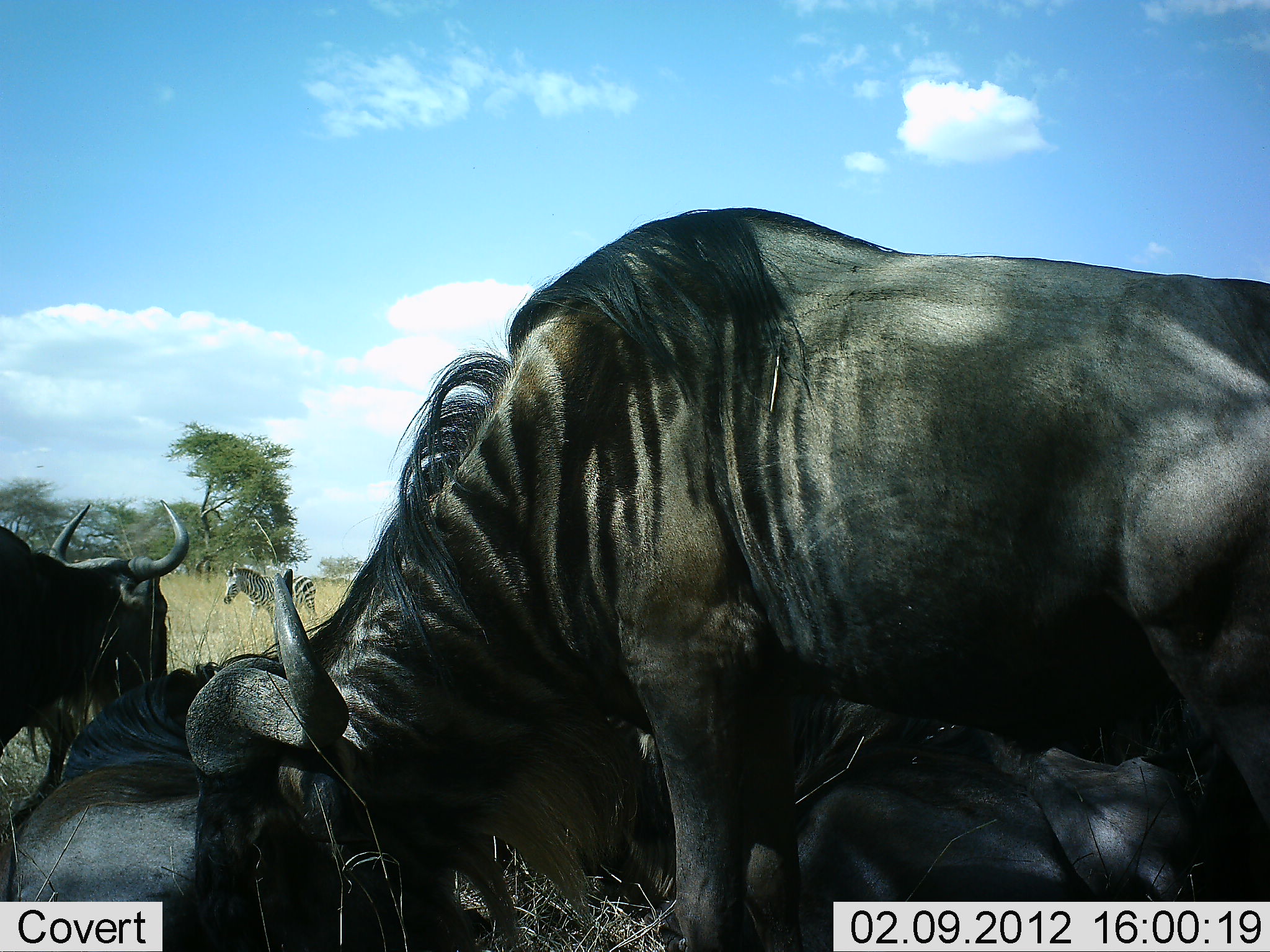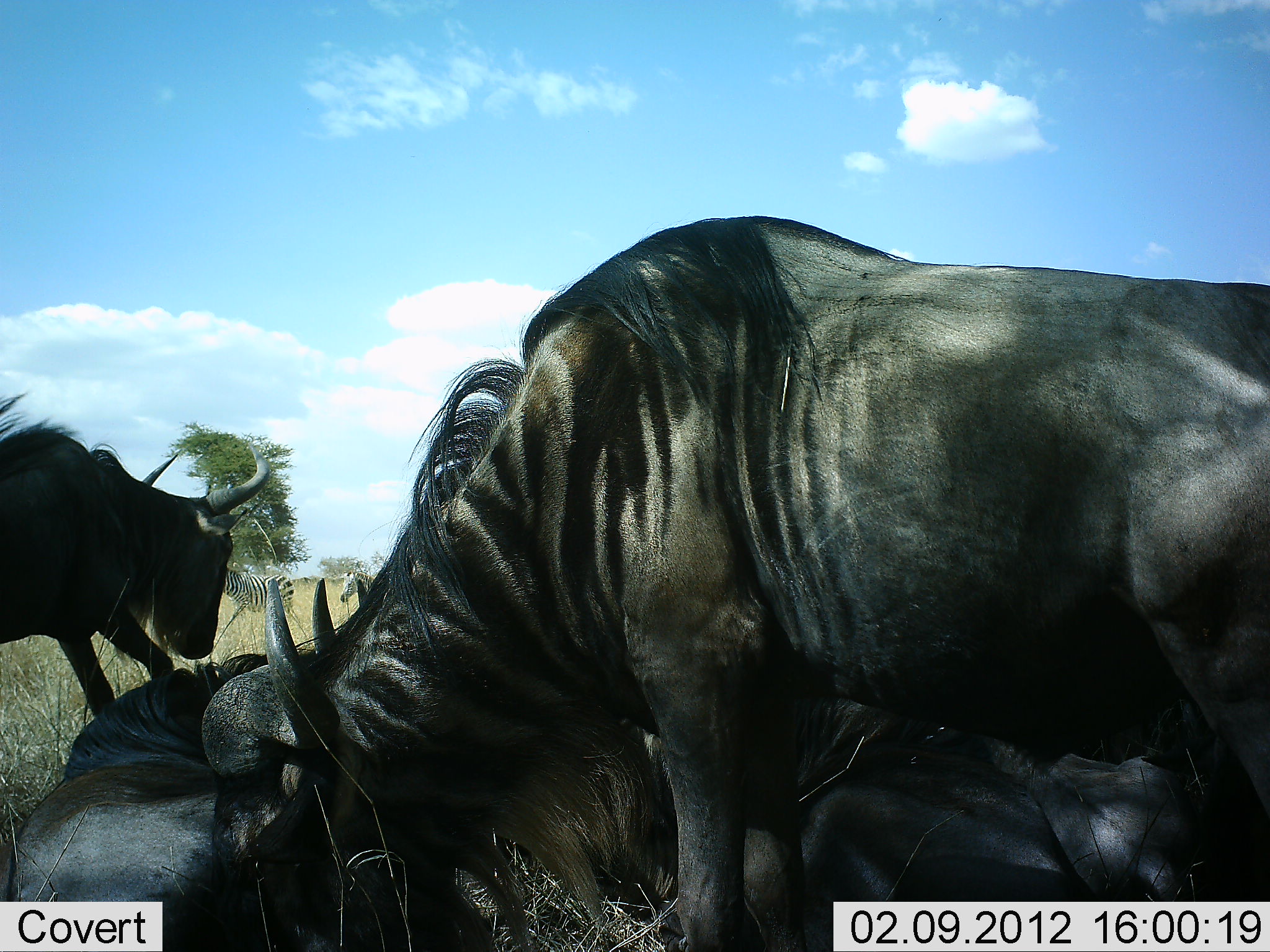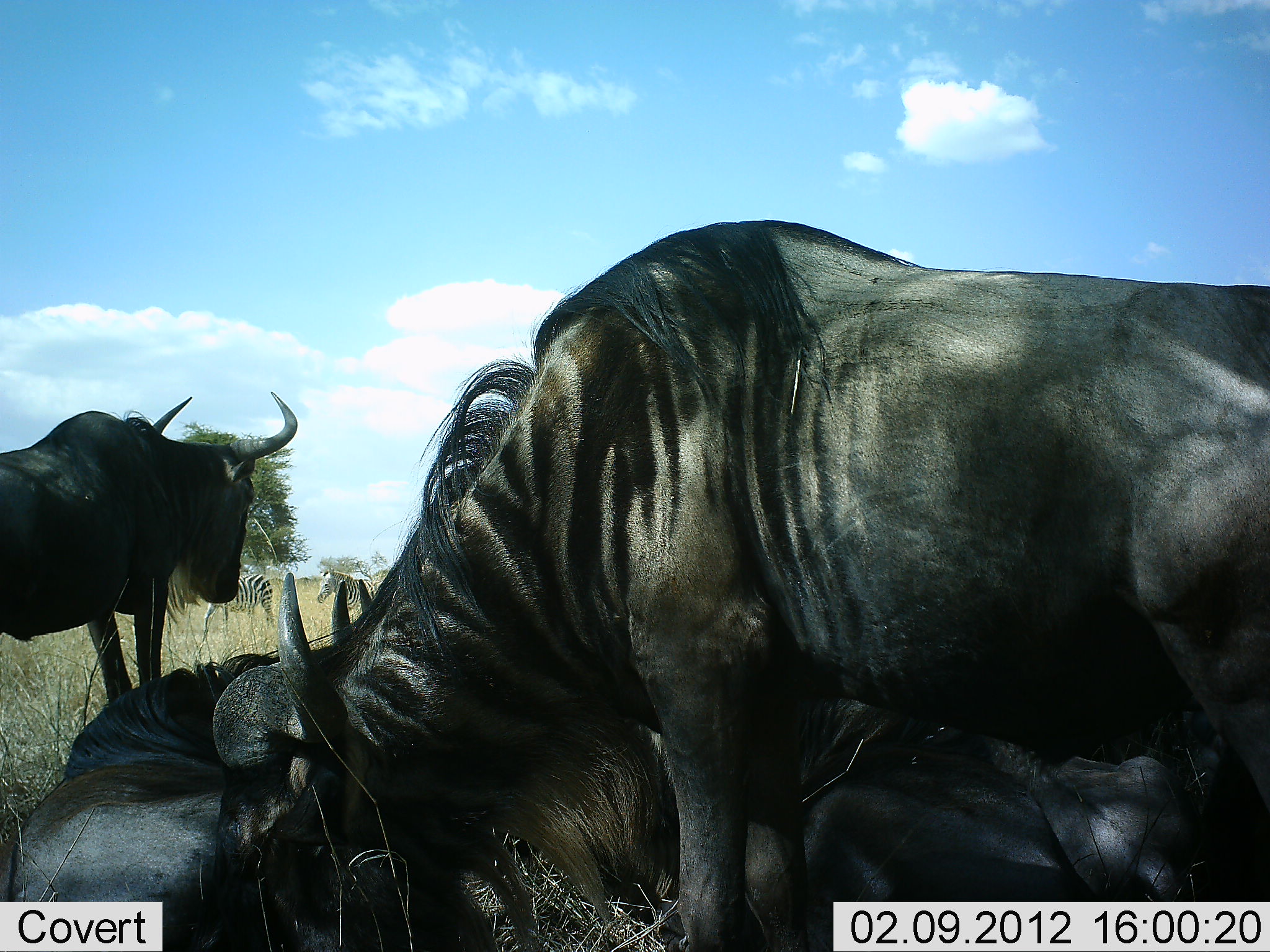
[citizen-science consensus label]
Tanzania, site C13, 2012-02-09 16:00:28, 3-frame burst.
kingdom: Animalia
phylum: Chordata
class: Mammalia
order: Artiodactyla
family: Bovidae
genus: Connochaetes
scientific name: Connochaetes taurinus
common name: blue wildebeest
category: wildebeest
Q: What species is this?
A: Wildebeest (blue wildebeest) (Connochaetes taurinus).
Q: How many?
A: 5.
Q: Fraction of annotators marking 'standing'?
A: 67%.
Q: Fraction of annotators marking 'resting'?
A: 81%.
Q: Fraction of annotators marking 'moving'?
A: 38%.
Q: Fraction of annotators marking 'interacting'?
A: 10%.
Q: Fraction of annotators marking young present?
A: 0%.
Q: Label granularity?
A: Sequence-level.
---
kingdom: Animalia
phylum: Chordata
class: Mammalia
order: Perissodactyla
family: Equidae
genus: Equus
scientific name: Equus quagga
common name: plains zebra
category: zebra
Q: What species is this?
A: Zebra (plains zebra) (Equus quagga).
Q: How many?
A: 2.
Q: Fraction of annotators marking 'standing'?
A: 0%.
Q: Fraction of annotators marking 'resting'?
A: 0%.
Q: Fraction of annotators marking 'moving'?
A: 100%.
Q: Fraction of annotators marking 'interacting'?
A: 0%.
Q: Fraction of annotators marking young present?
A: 0%.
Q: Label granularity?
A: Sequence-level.